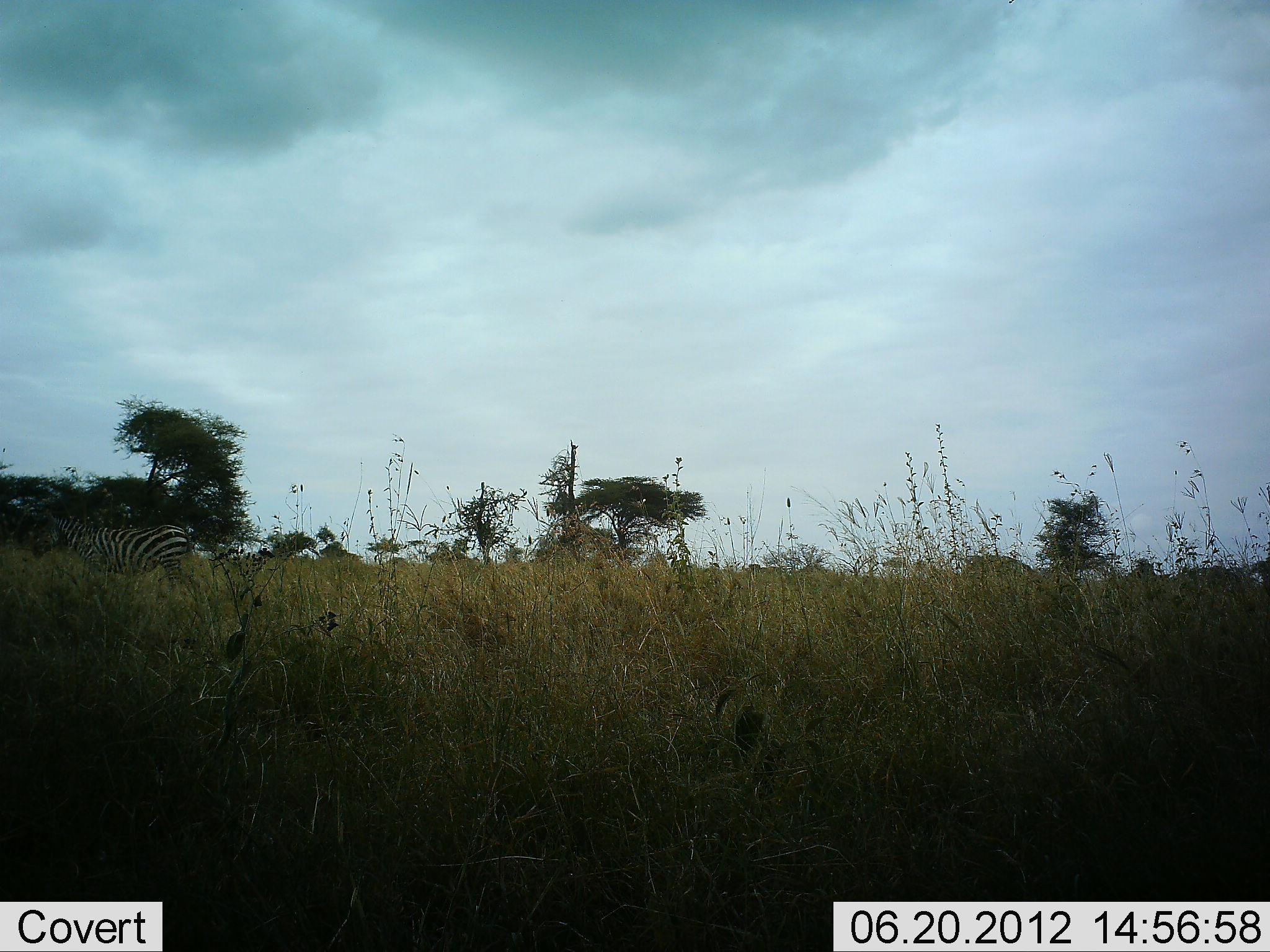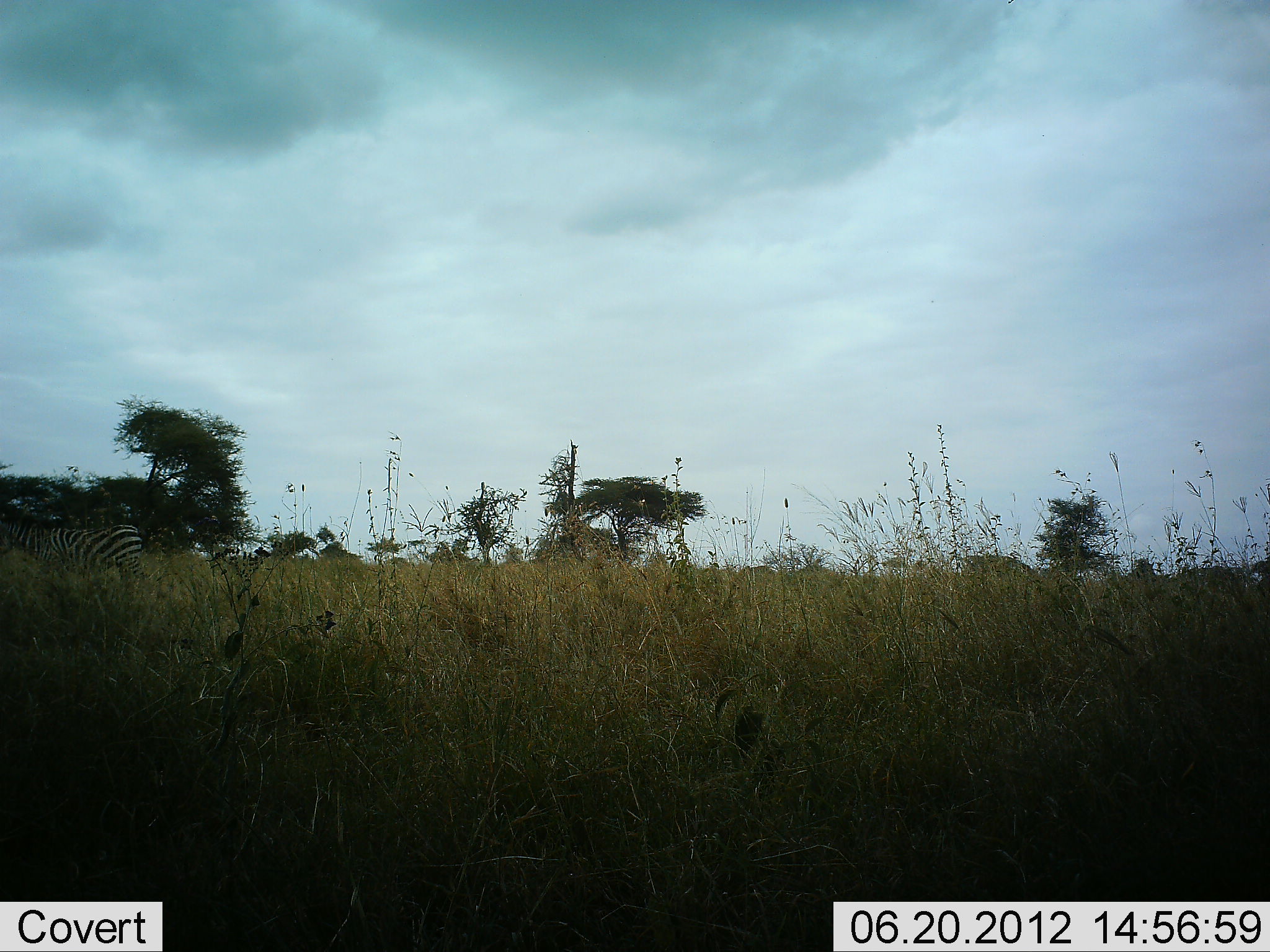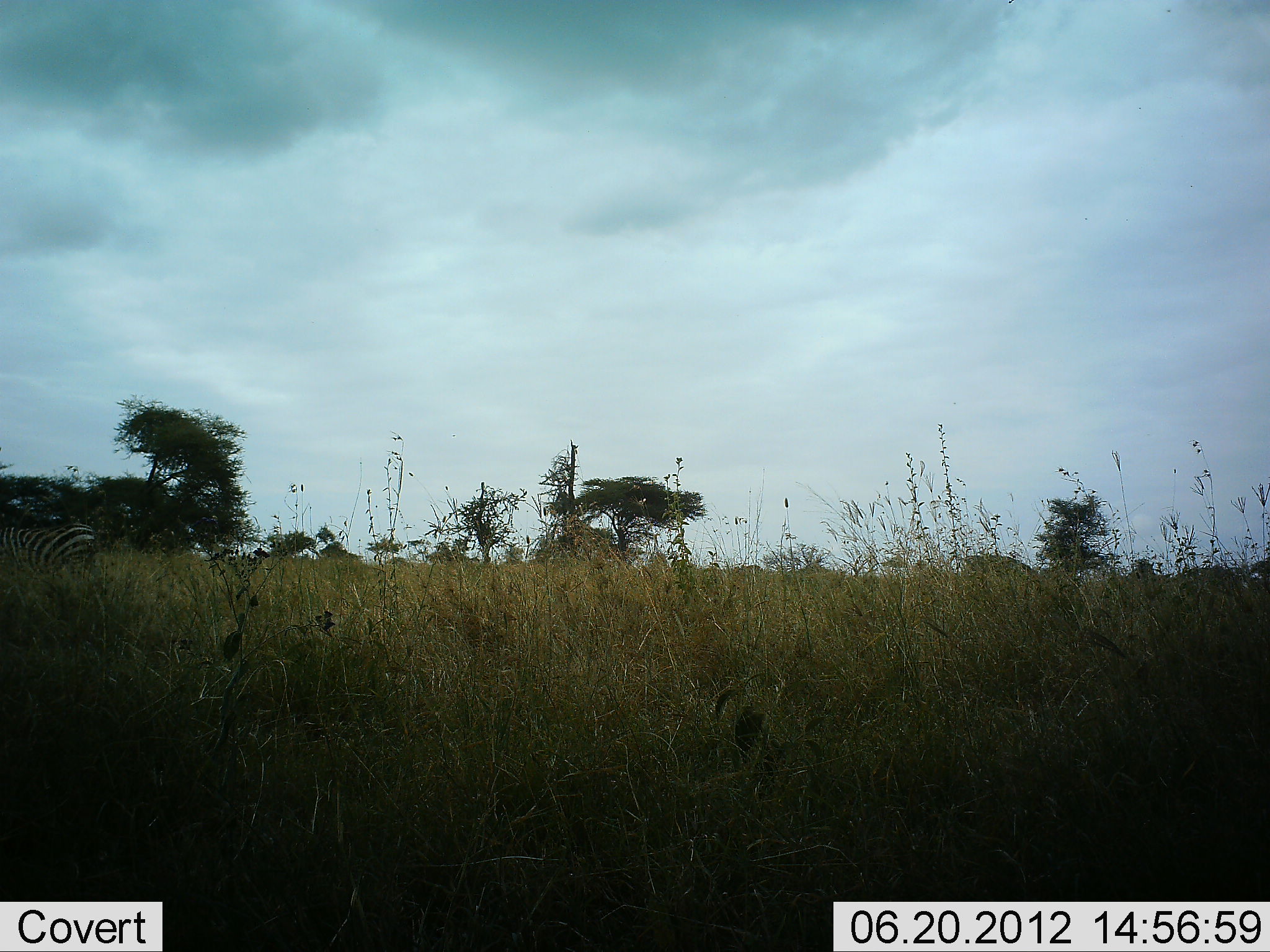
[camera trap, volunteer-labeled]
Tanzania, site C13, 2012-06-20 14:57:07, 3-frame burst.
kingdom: Animalia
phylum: Chordata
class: Mammalia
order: Perissodactyla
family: Equidae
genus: Equus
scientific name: Equus quagga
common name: plains zebra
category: zebra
Zebra (plains zebra) (Equus quagga), count 1. Behavior (volunteer vote fractions): standing 20%, resting 0%, moving 80%, interacting 0%. Young present (vote fraction): 0%. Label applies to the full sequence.